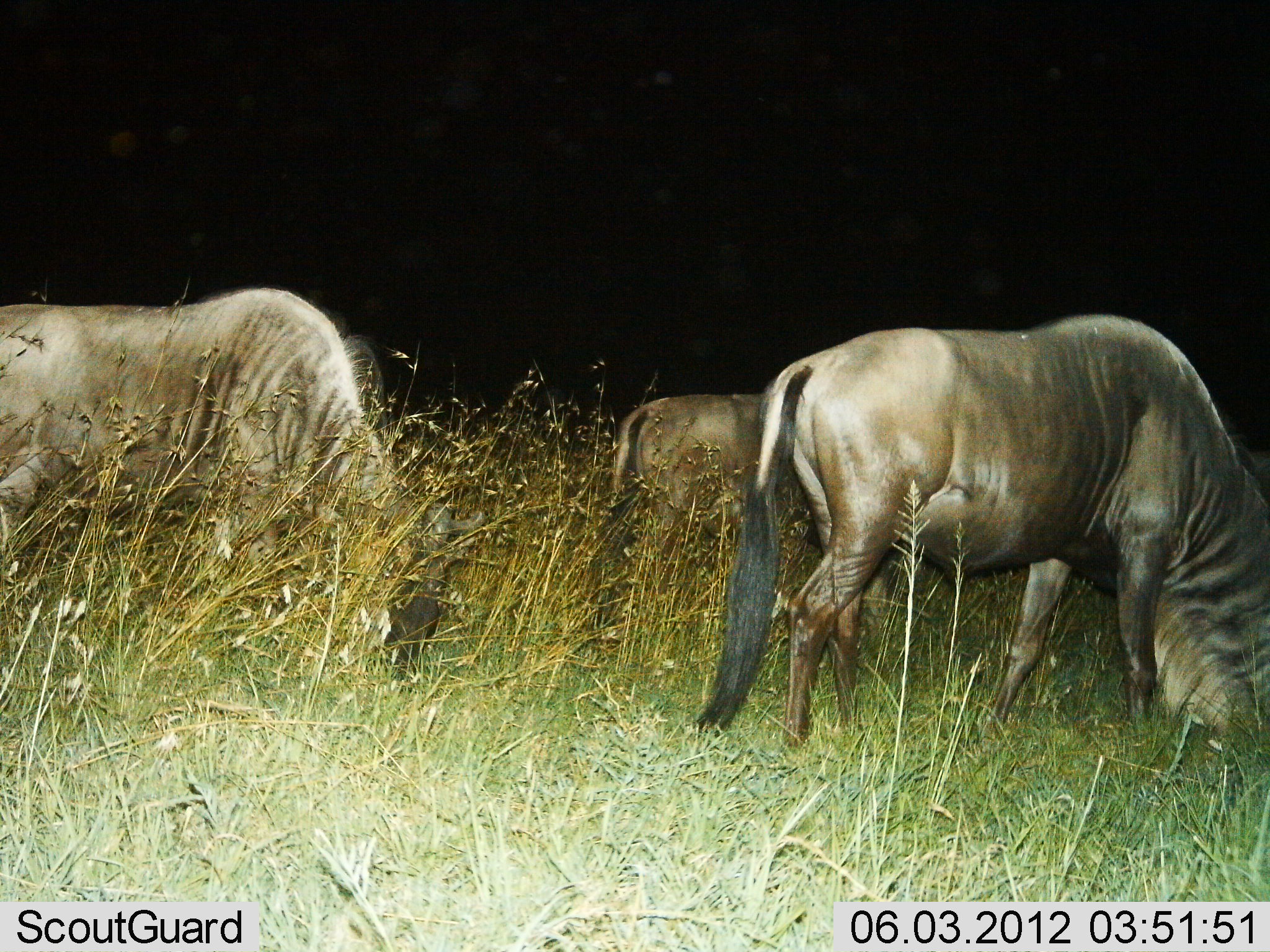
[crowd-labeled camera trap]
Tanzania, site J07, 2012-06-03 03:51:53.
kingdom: Animalia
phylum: Chordata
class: Mammalia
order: Artiodactyla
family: Bovidae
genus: Connochaetes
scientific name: Connochaetes taurinus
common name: blue wildebeest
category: wildebeest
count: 3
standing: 30%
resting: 0%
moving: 0%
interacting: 0%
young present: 0%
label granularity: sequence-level